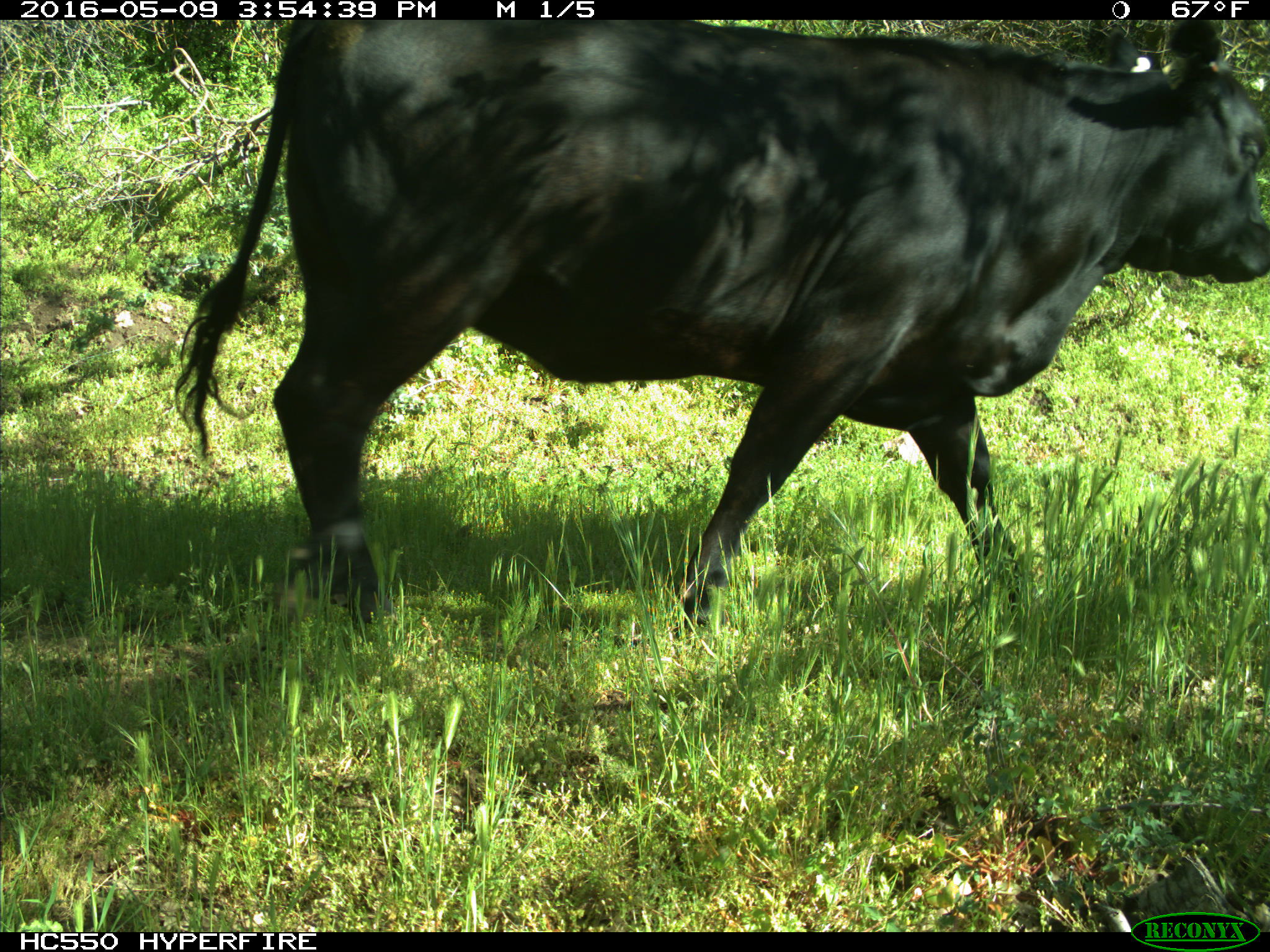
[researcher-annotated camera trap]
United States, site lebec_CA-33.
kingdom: Animalia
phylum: Chordata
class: Mammalia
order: Artiodactyla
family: Bovidae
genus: Bos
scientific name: Bos taurus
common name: domestic cow